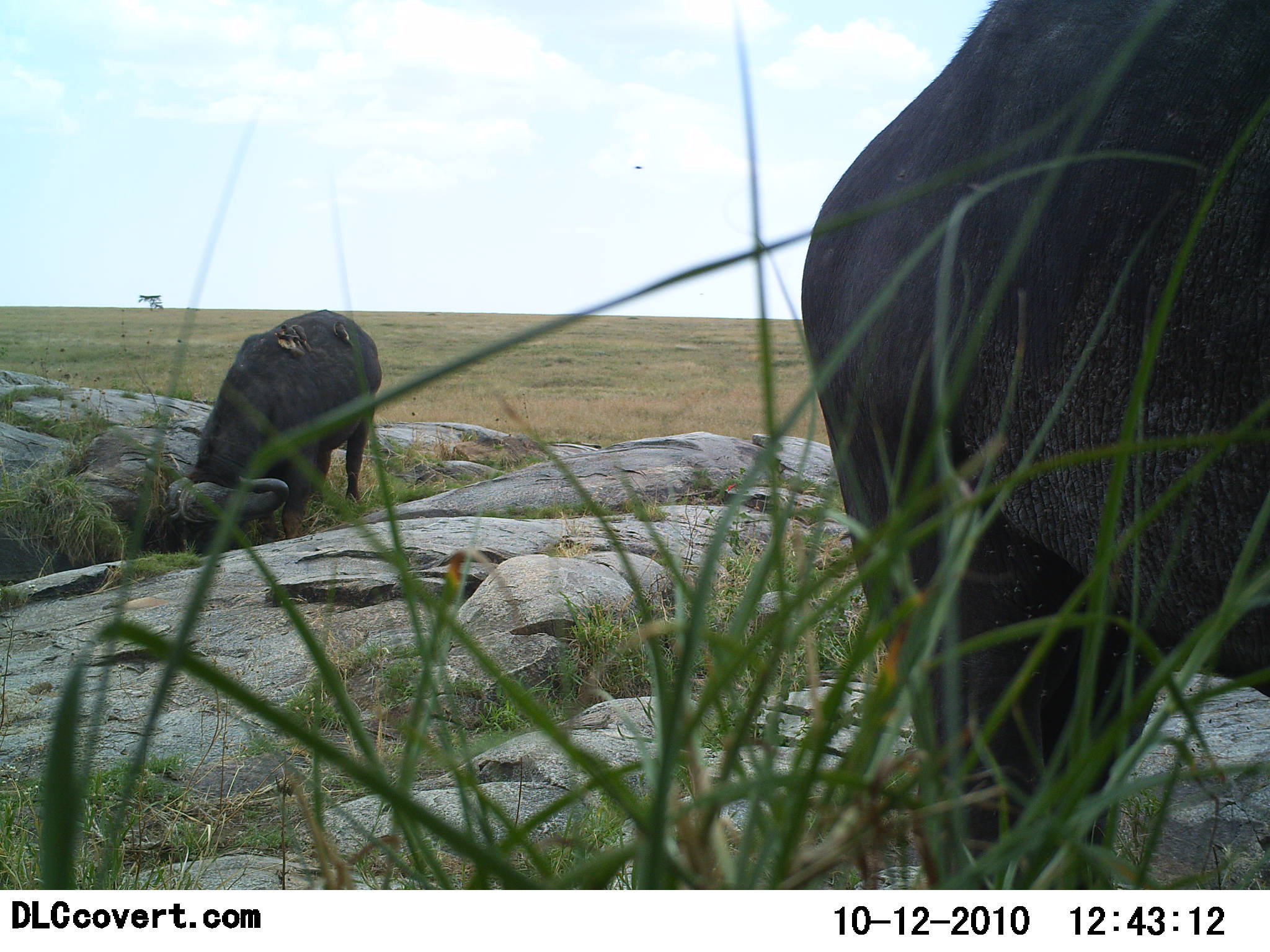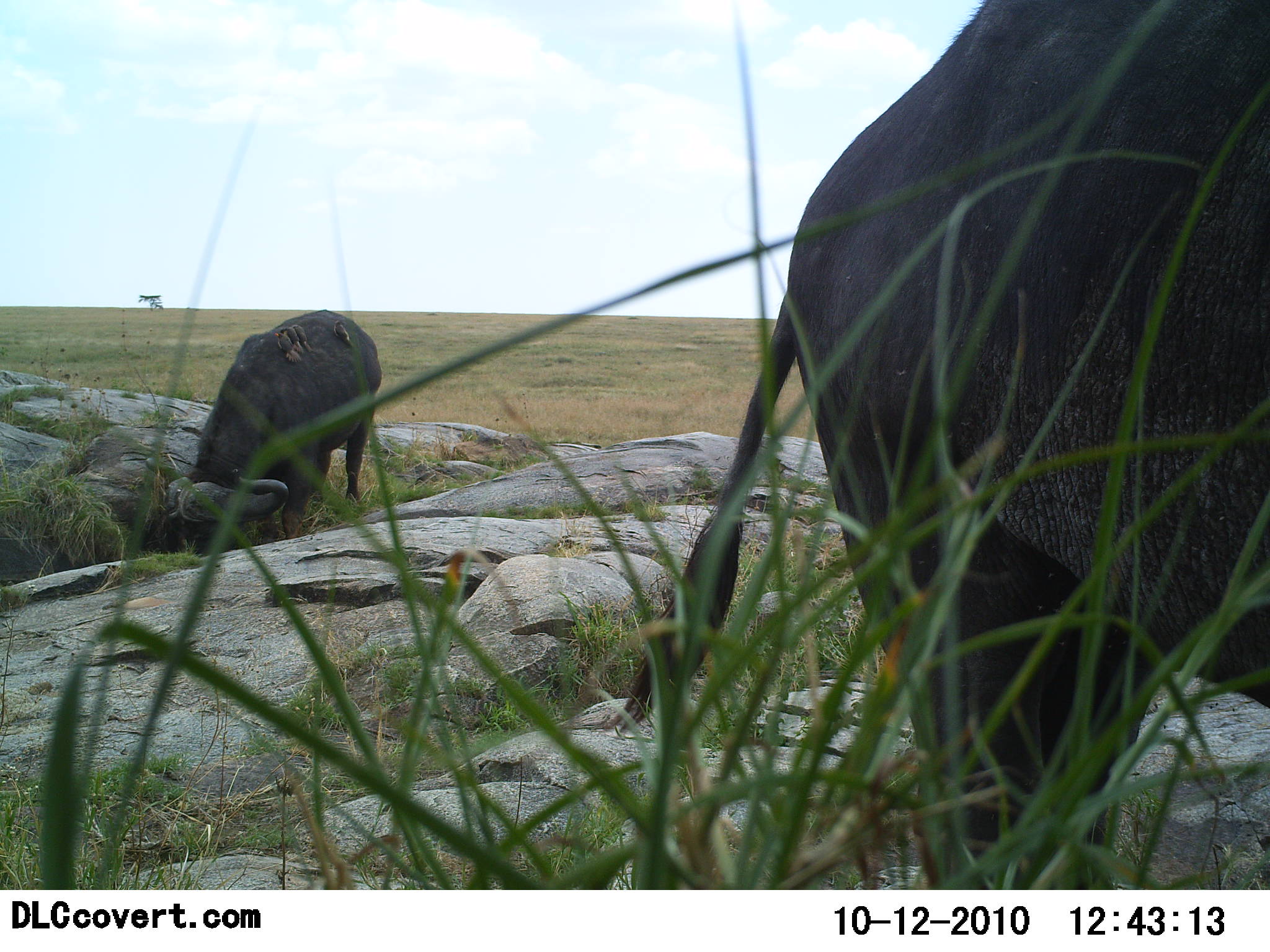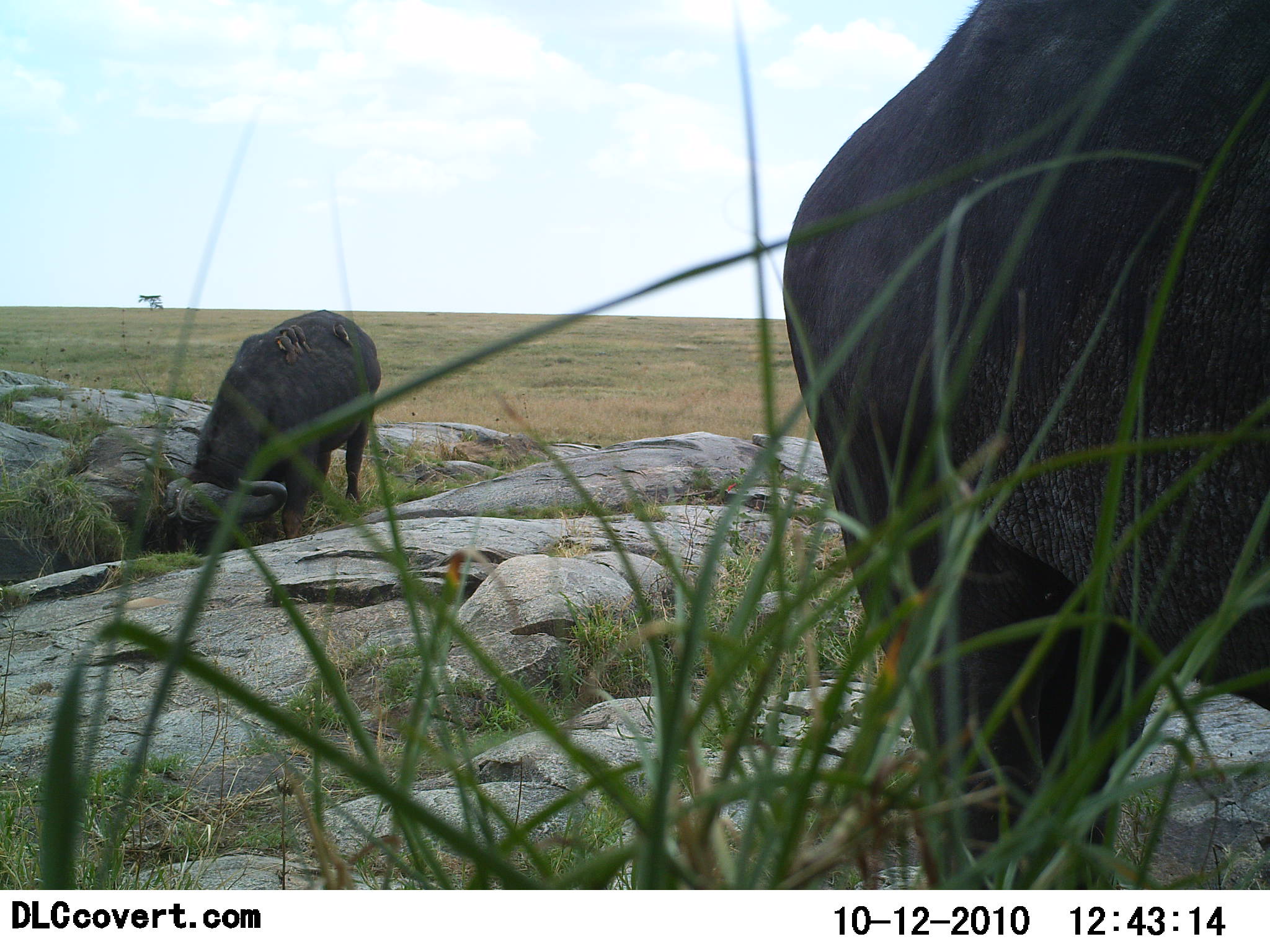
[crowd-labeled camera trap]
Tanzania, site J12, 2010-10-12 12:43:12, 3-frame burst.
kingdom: Animalia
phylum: Chordata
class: Mammalia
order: Artiodactyla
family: Bovidae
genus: Syncerus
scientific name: Syncerus caffer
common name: cape buffalo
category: buffalo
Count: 2.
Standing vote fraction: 53%.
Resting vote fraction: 0%.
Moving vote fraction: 5%.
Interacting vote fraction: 0%.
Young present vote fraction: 0%.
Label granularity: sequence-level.